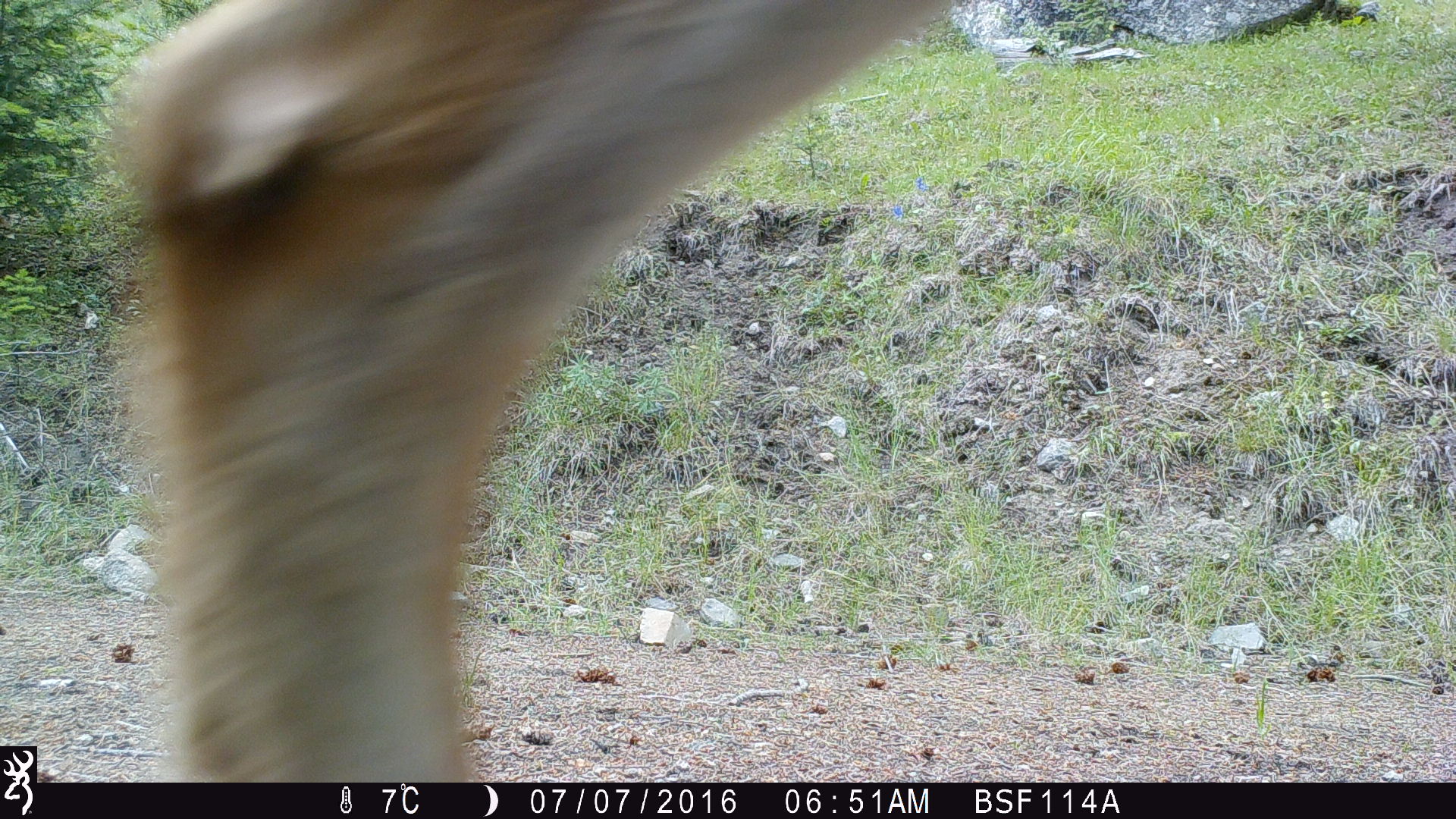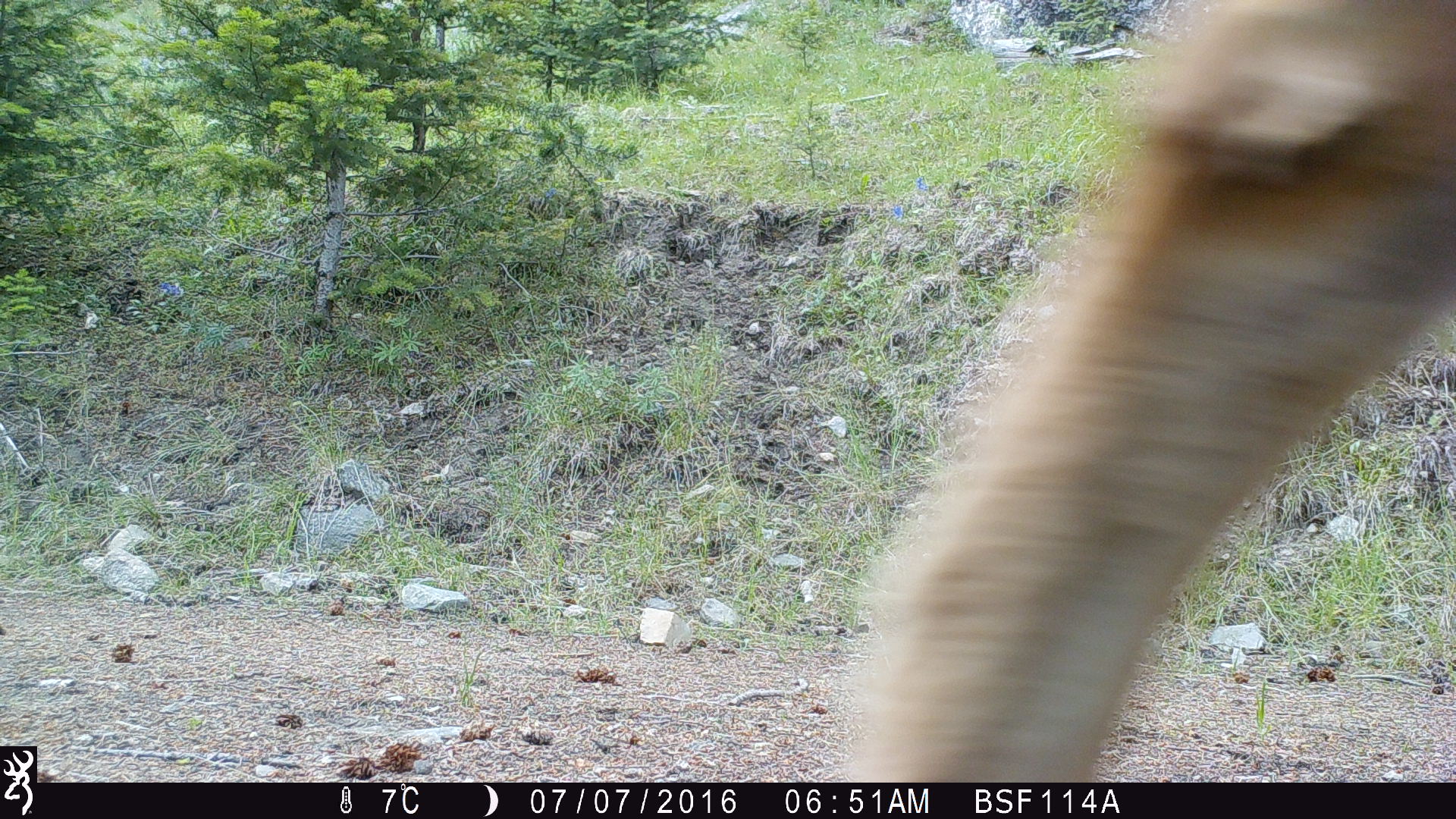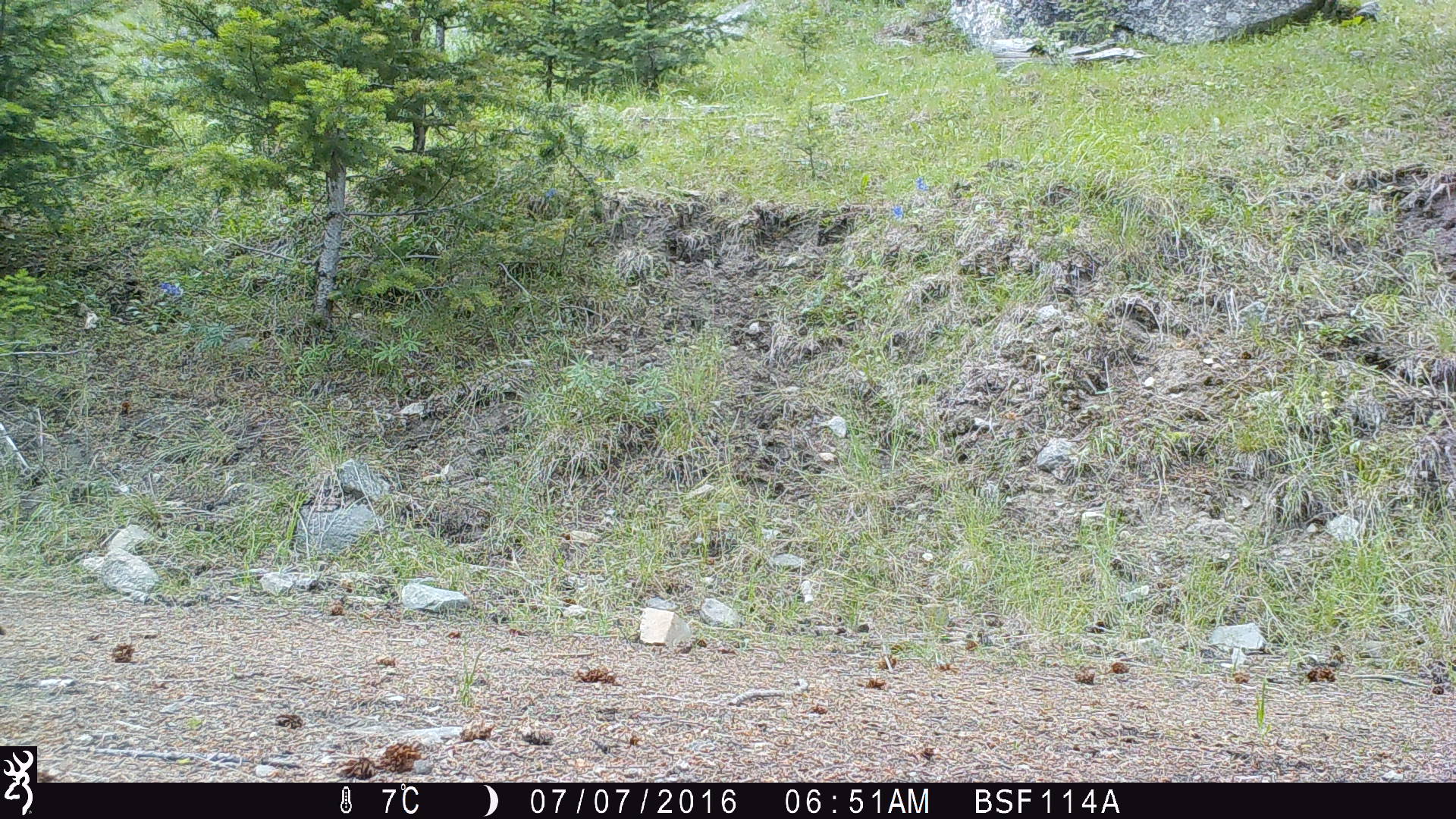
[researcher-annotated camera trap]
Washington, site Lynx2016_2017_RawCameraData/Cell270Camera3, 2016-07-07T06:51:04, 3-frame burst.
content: unidentified animal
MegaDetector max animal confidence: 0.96